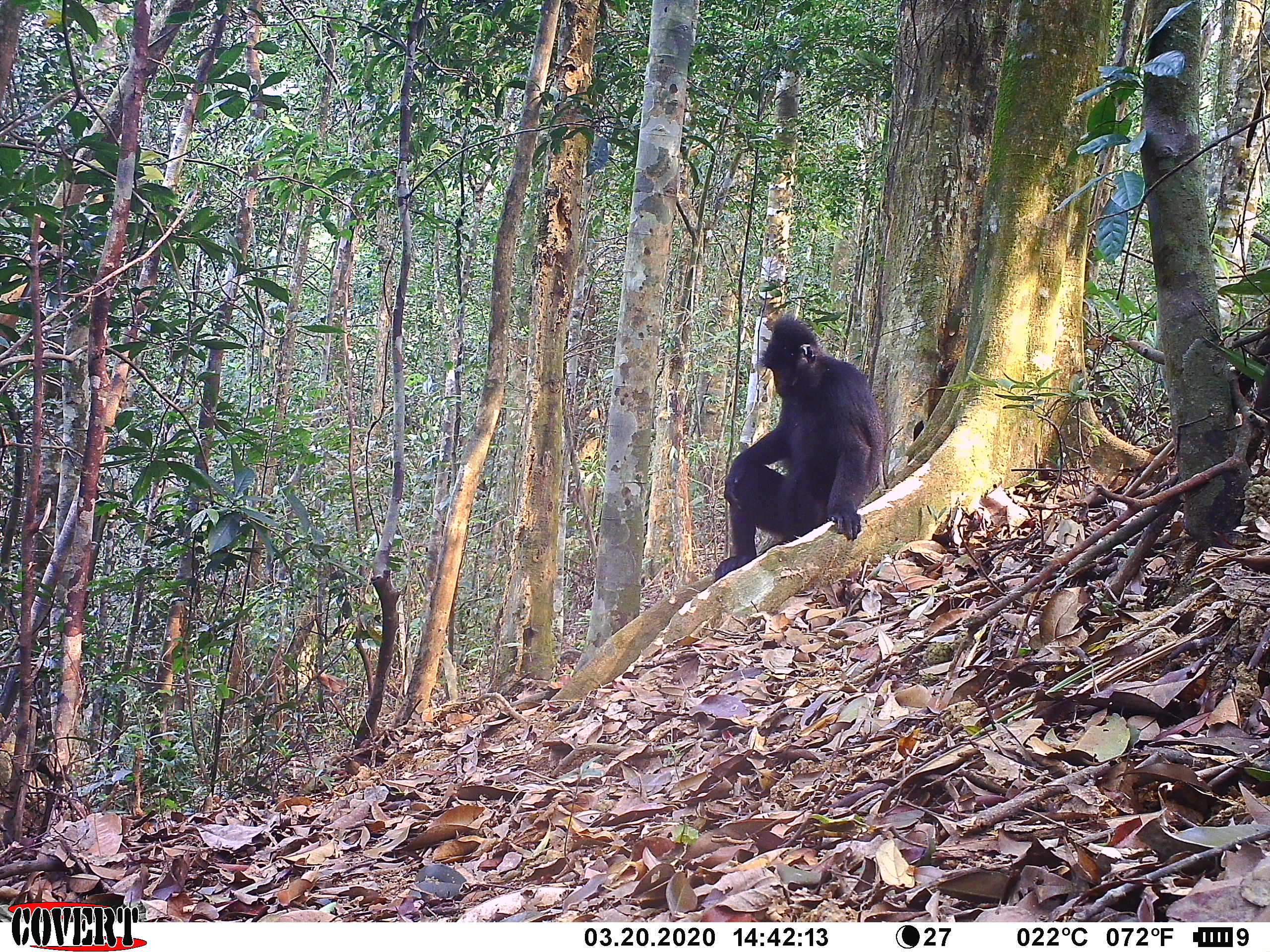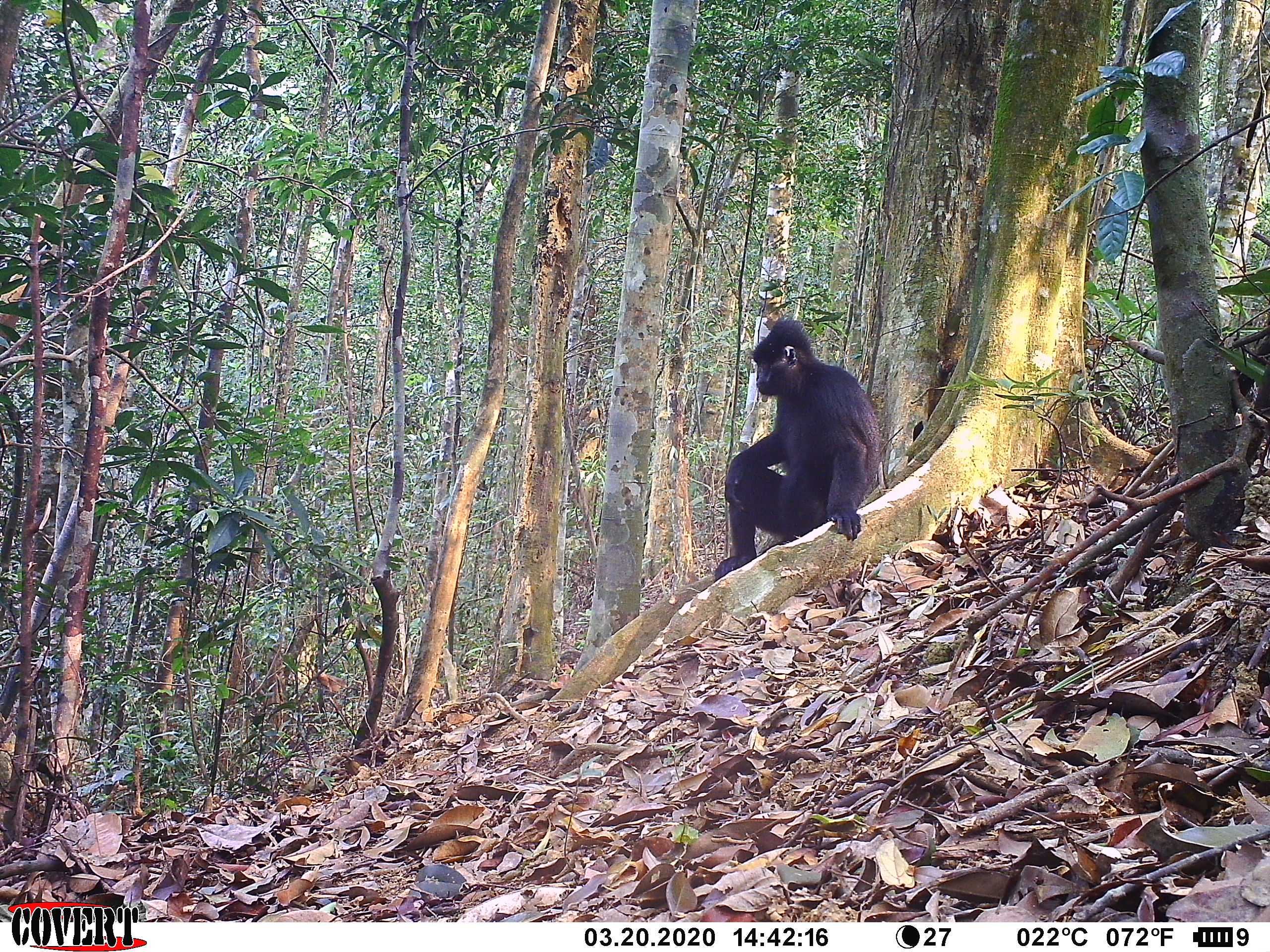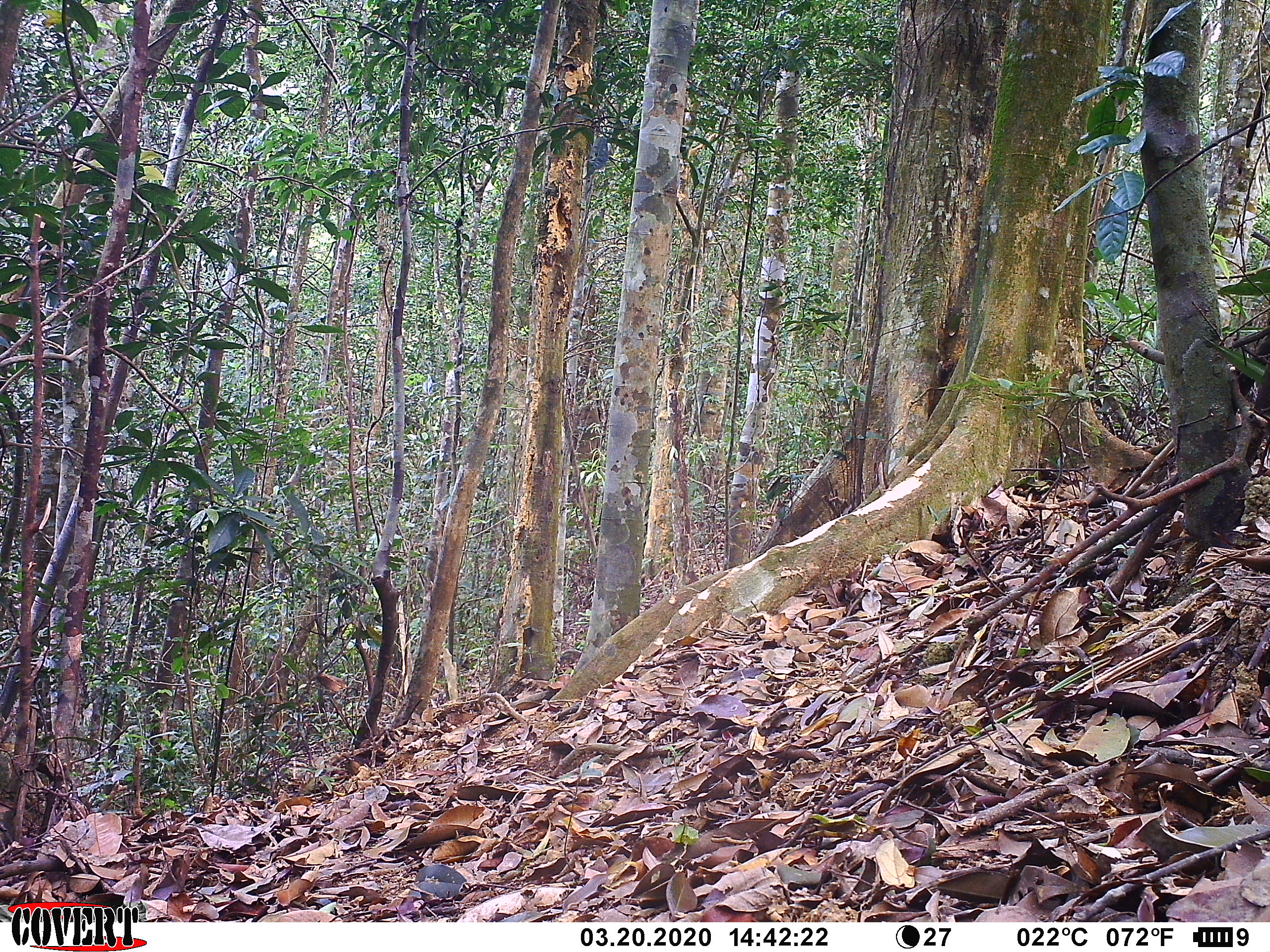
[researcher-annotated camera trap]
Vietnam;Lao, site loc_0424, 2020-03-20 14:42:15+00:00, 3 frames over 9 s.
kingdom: Animalia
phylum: Chordata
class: Mammalia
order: Primates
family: Cercopithecidae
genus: Trachypithecus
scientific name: Trachypithecus hatinhensis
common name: hatinh langur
Hatinh langur (Trachypithecus hatinhensis). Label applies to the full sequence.